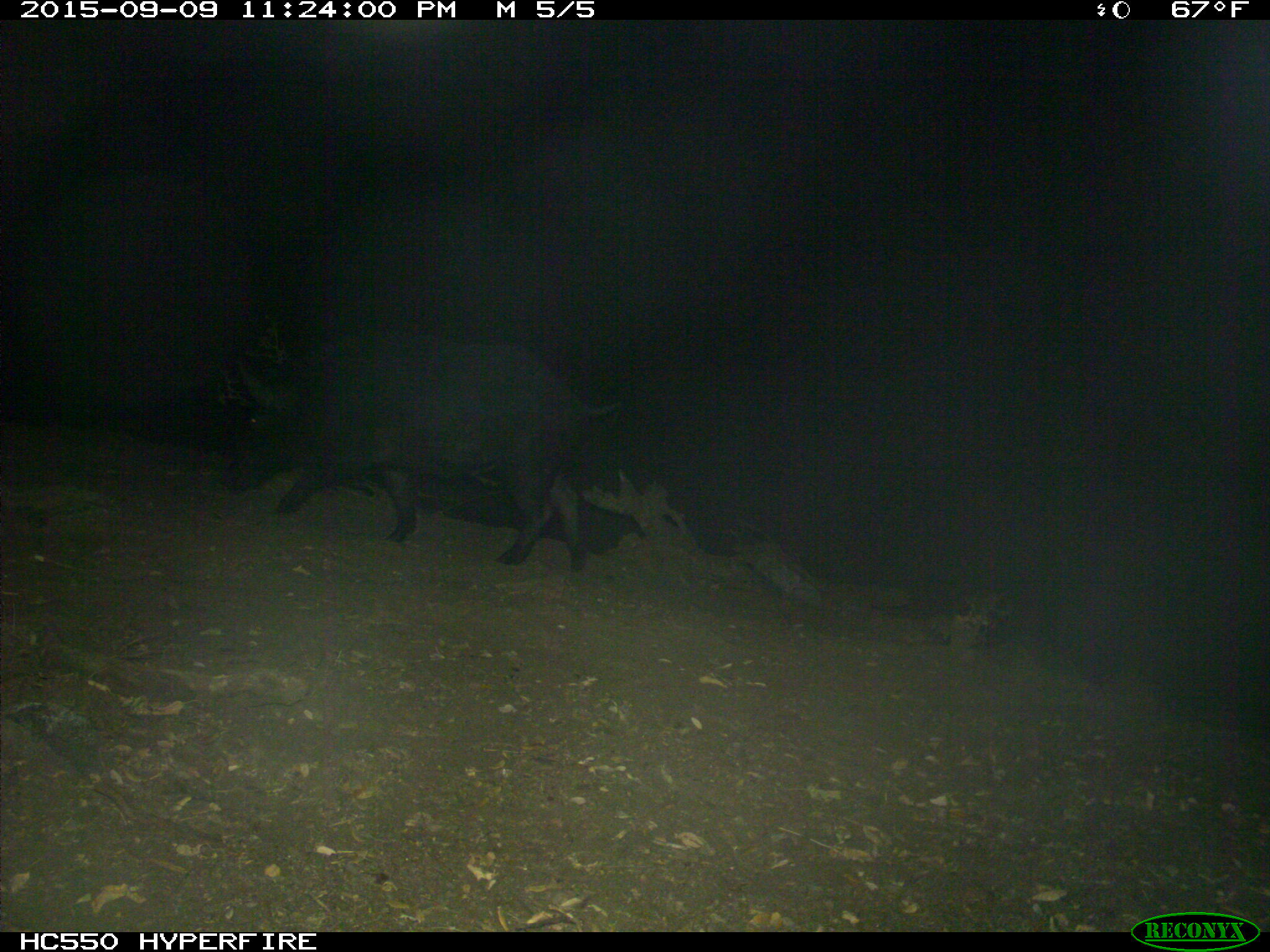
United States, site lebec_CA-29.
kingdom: Animalia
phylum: Chordata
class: Mammalia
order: Artiodactyla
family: Suidae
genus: Sus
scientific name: Sus scrofa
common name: wild boar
Sus scrofa (wild boar).